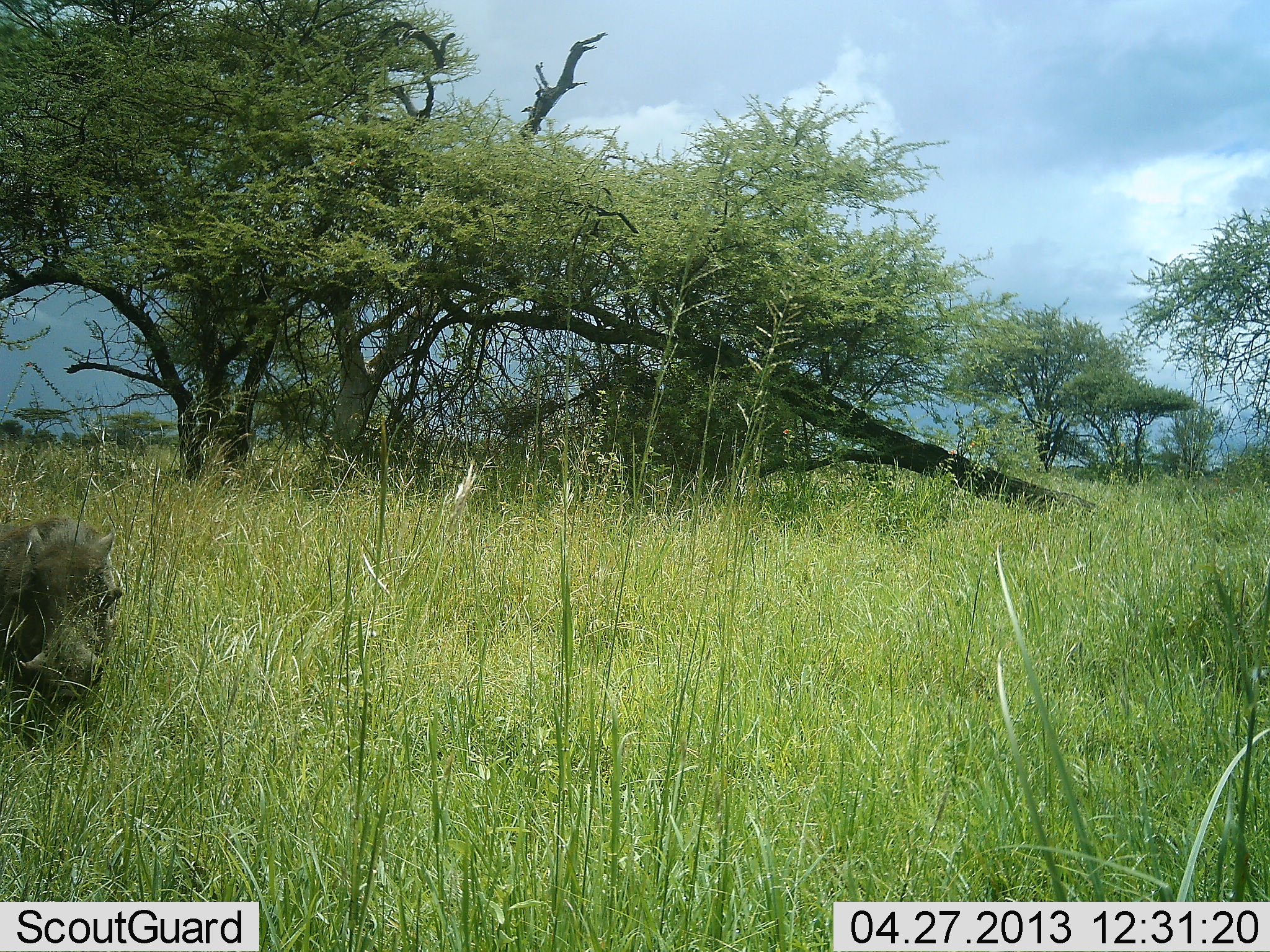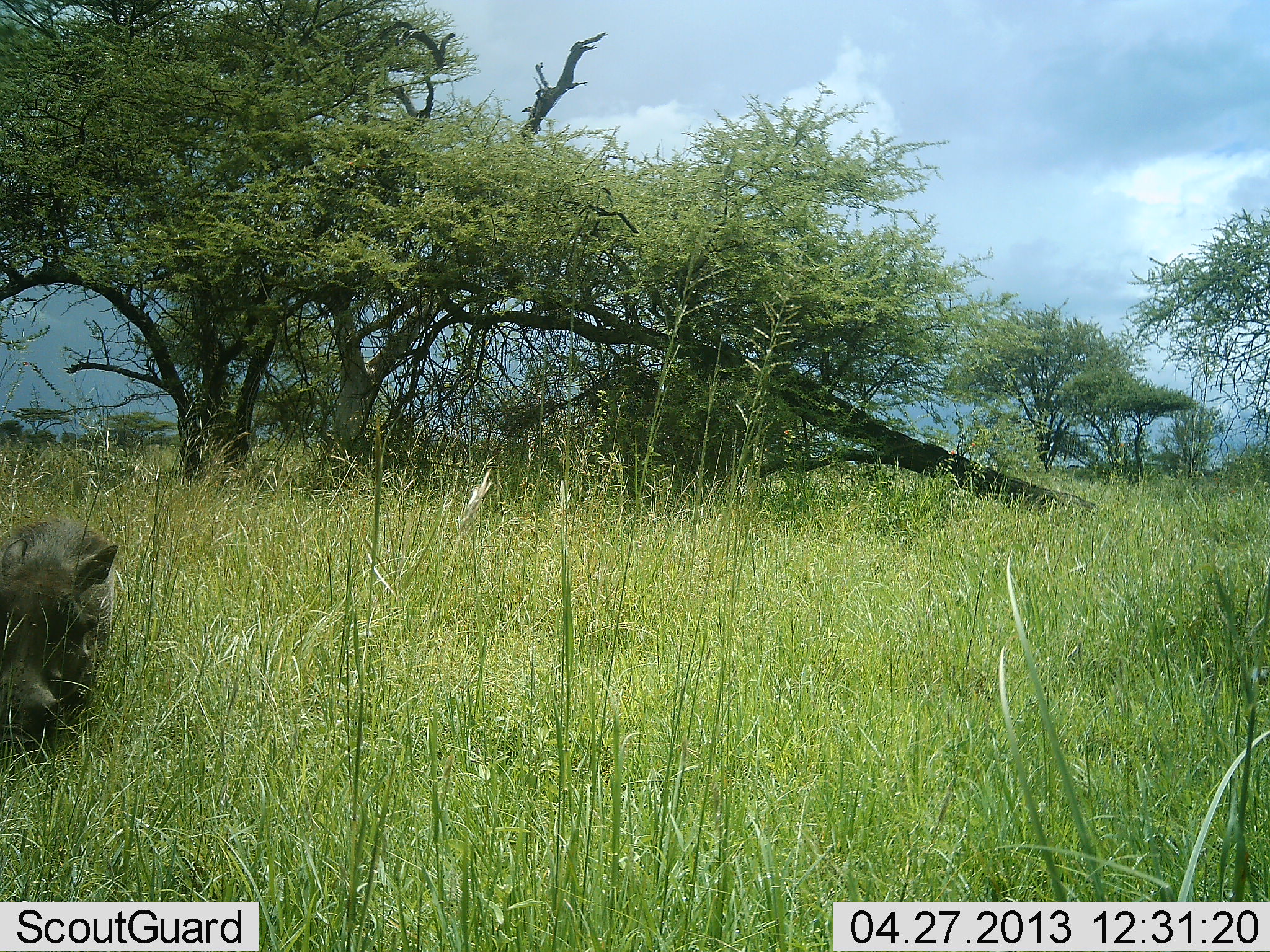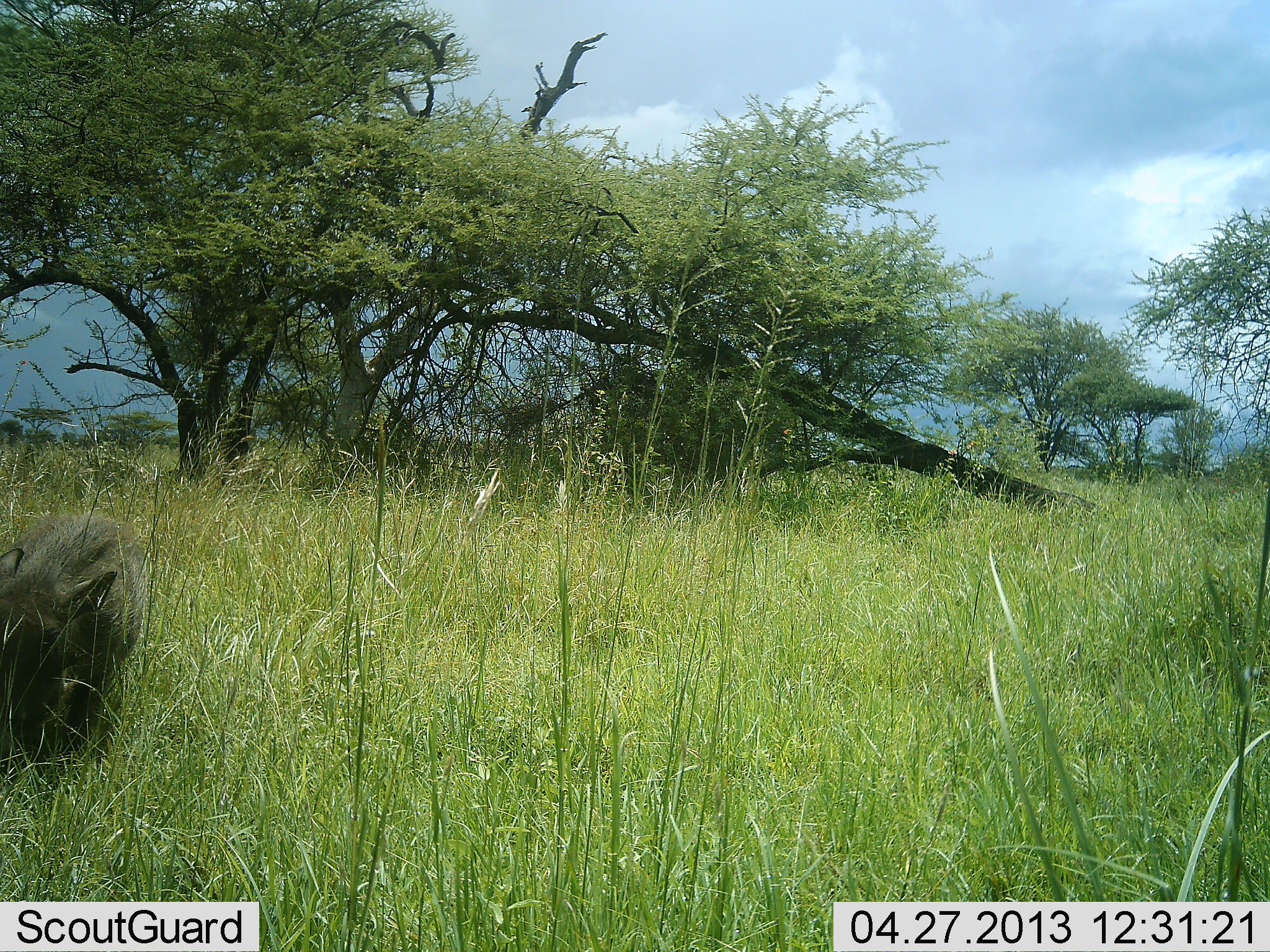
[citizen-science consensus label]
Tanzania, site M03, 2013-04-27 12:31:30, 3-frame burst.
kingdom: Animalia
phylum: Chordata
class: Mammalia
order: Artiodactyla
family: Suidae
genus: Phacochoerus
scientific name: Phacochoerus africanus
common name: warthog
Warthog (Phacochoerus africanus), count 1. Behavior (volunteer vote fractions): standing 8%, resting 4%, moving 69%, interacting 0%. Young present (vote fraction): 4%. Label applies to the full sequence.